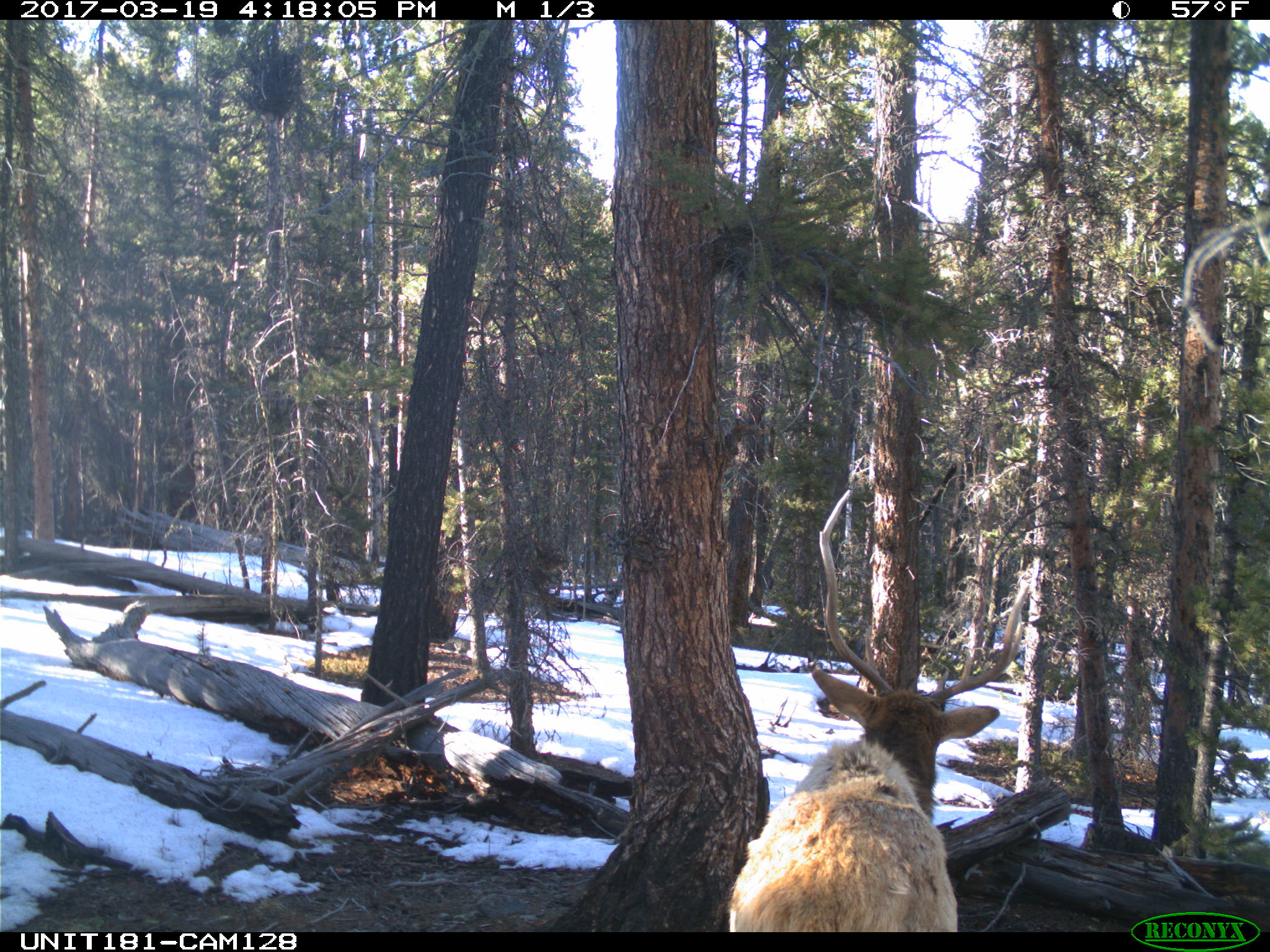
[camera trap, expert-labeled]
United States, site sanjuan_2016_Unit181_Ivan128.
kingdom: Animalia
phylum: Chordata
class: Mammalia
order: Artiodactyla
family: Cervidae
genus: Cervus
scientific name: Cervus elaphus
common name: red deer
Cervus elaphus (red deer).